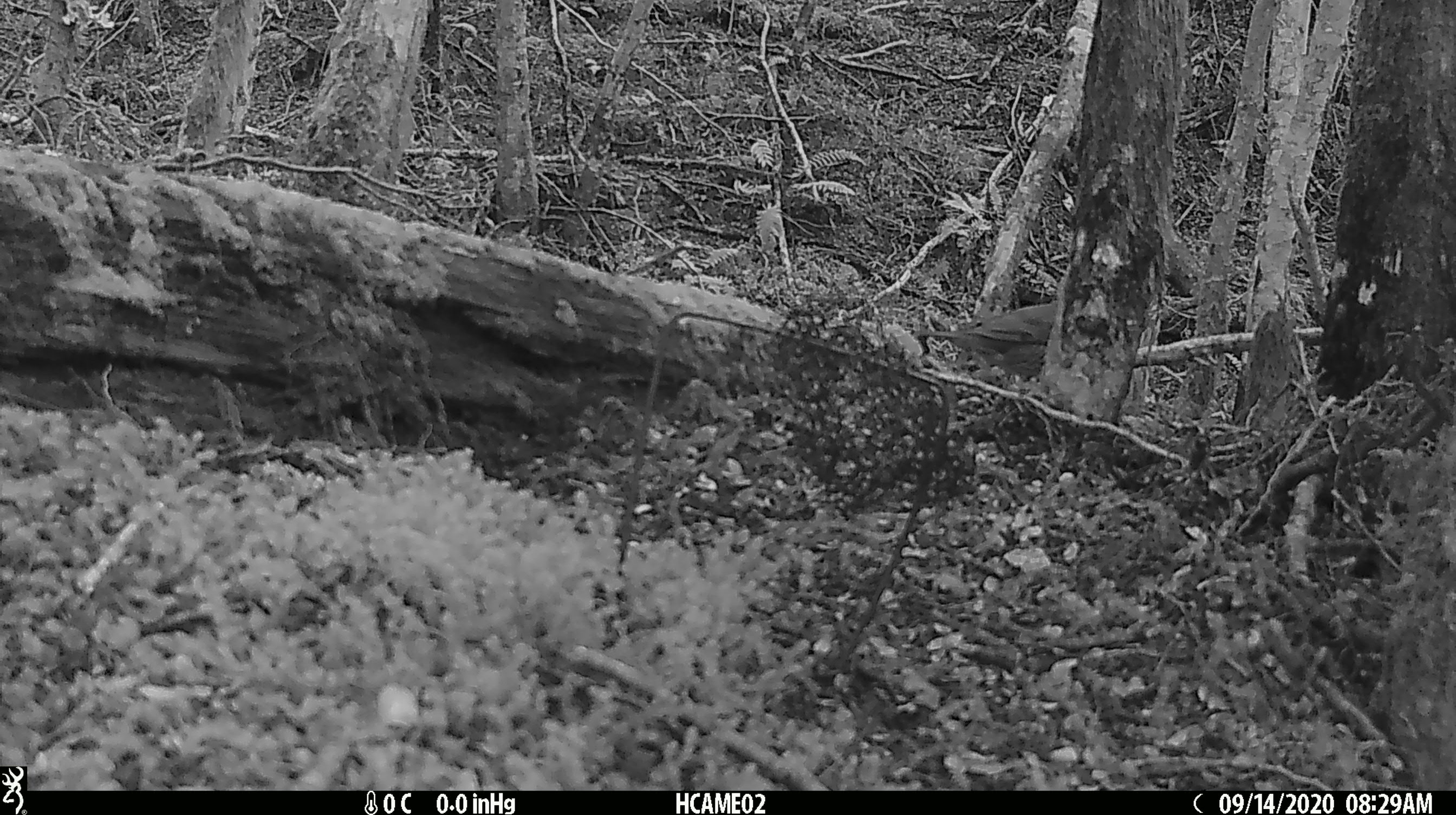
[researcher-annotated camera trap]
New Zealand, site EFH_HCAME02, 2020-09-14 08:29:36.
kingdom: Animalia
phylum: Chordata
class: Aves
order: Passeriformes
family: Turdidae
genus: Turdus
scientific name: Turdus merula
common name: eurasian blackbird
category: blackbird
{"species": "blackbird (eurasian blackbird) (Turdus merula)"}